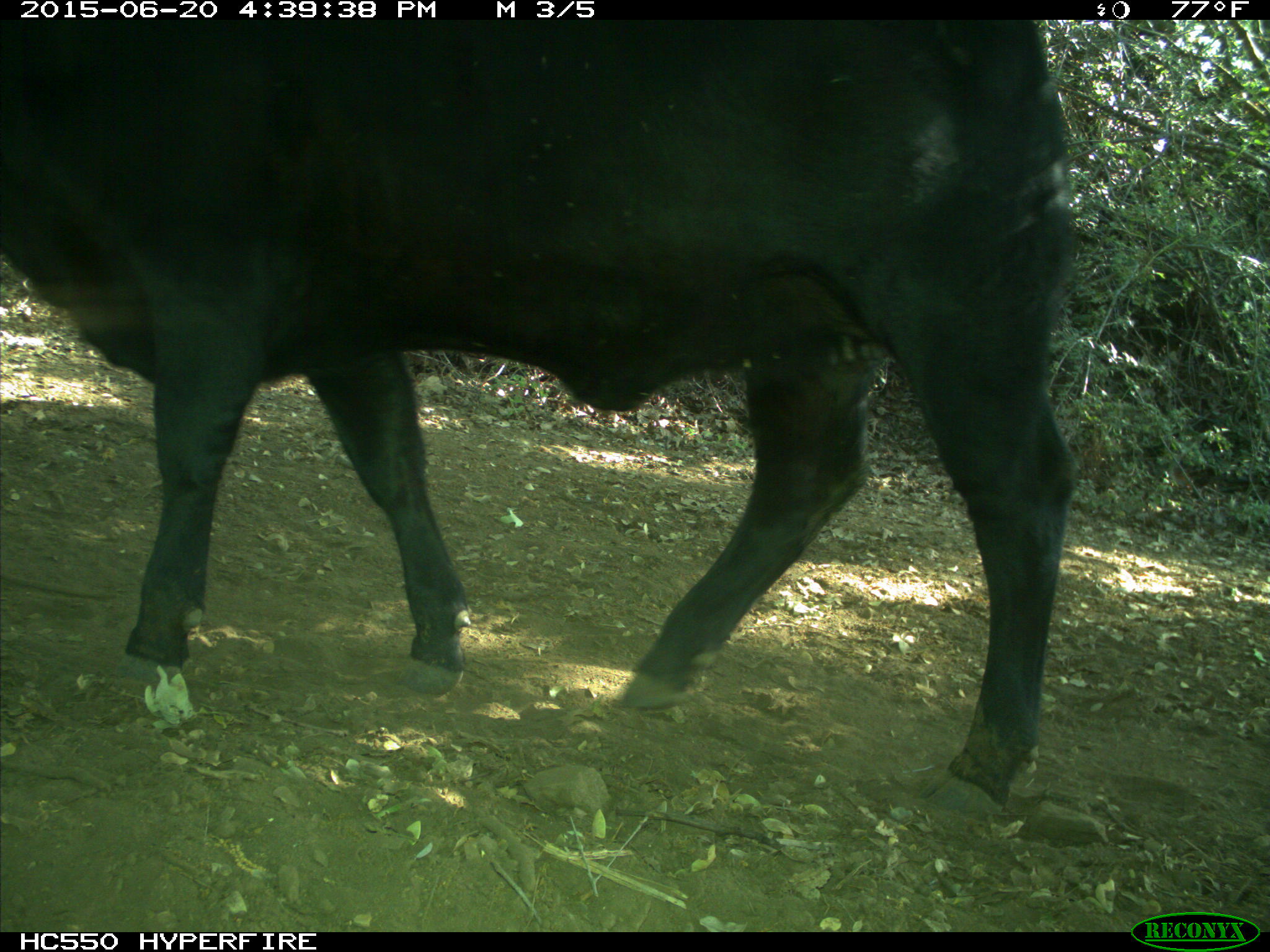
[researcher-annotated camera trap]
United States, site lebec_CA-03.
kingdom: Animalia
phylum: Chordata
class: Mammalia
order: Artiodactyla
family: Bovidae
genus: Bos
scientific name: Bos taurus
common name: domestic cow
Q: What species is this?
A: Bos taurus (domestic cow).